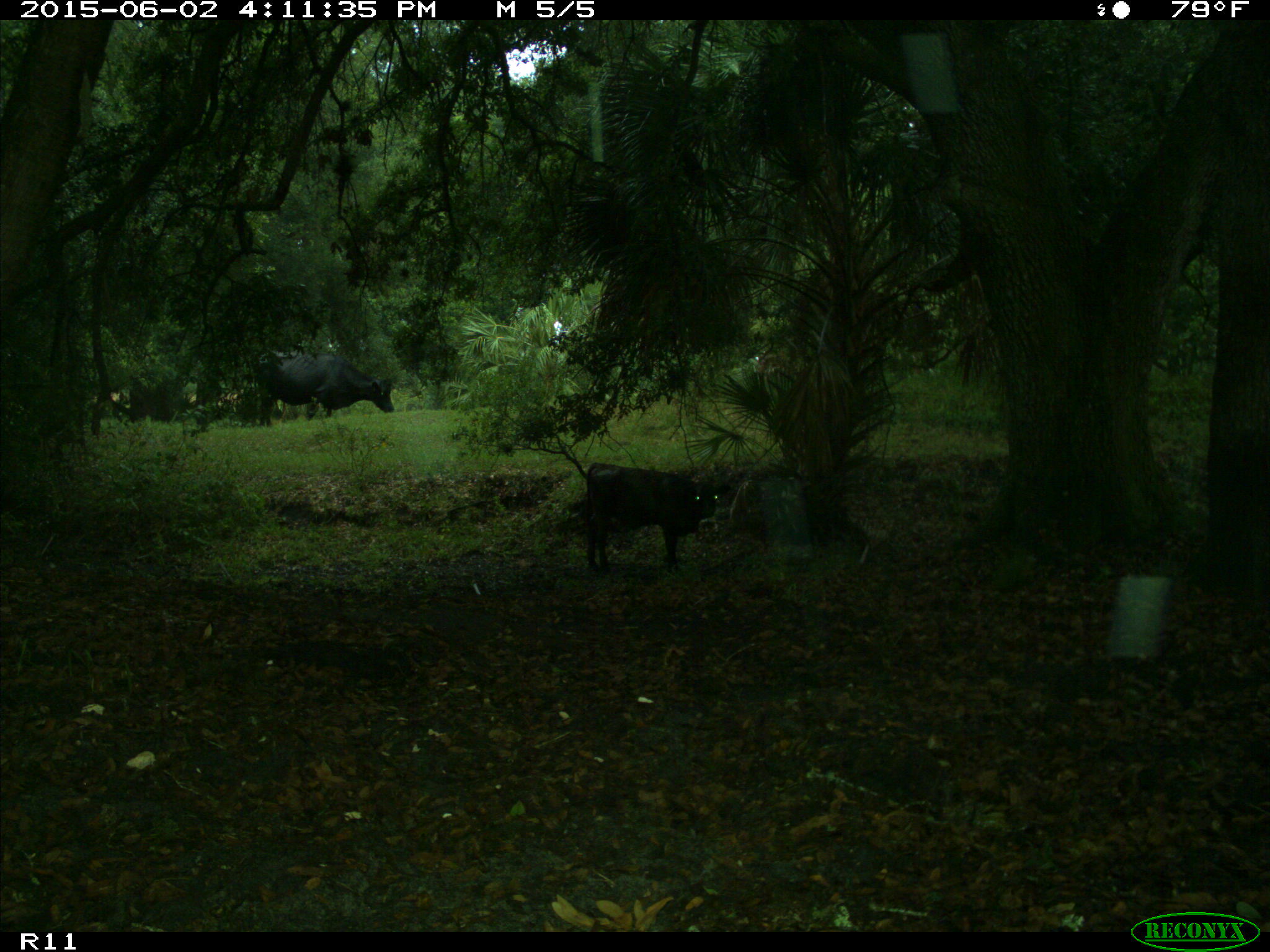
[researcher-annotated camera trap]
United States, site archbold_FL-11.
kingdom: Animalia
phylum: Chordata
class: Mammalia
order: Artiodactyla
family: Bovidae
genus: Bos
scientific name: Bos taurus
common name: domestic cow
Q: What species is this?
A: Bos taurus (domestic cow).